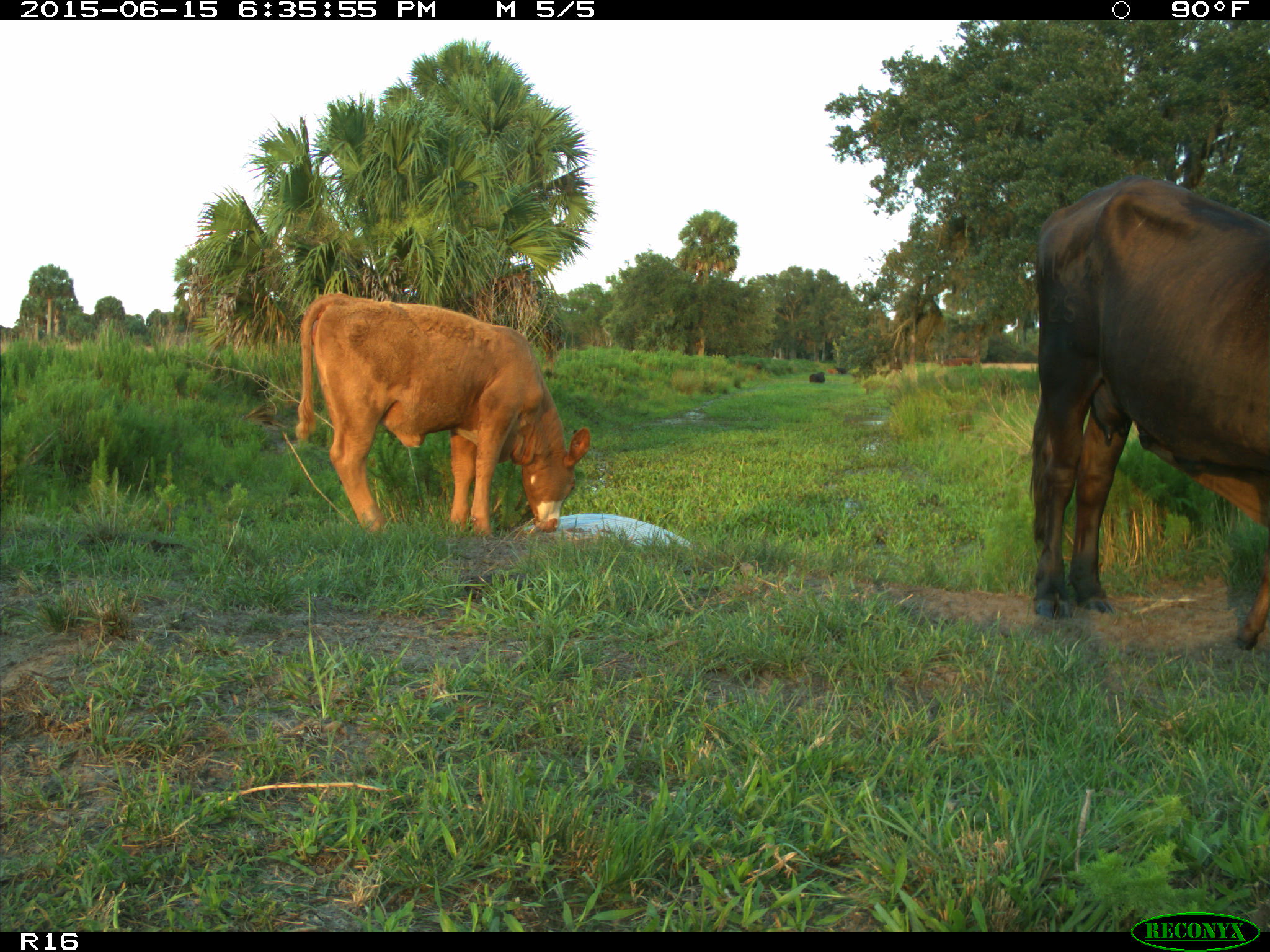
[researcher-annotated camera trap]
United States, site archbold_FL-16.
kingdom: Animalia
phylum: Chordata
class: Mammalia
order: Artiodactyla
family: Bovidae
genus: Bos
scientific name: Bos taurus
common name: domestic cow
Bos taurus (domestic cow).